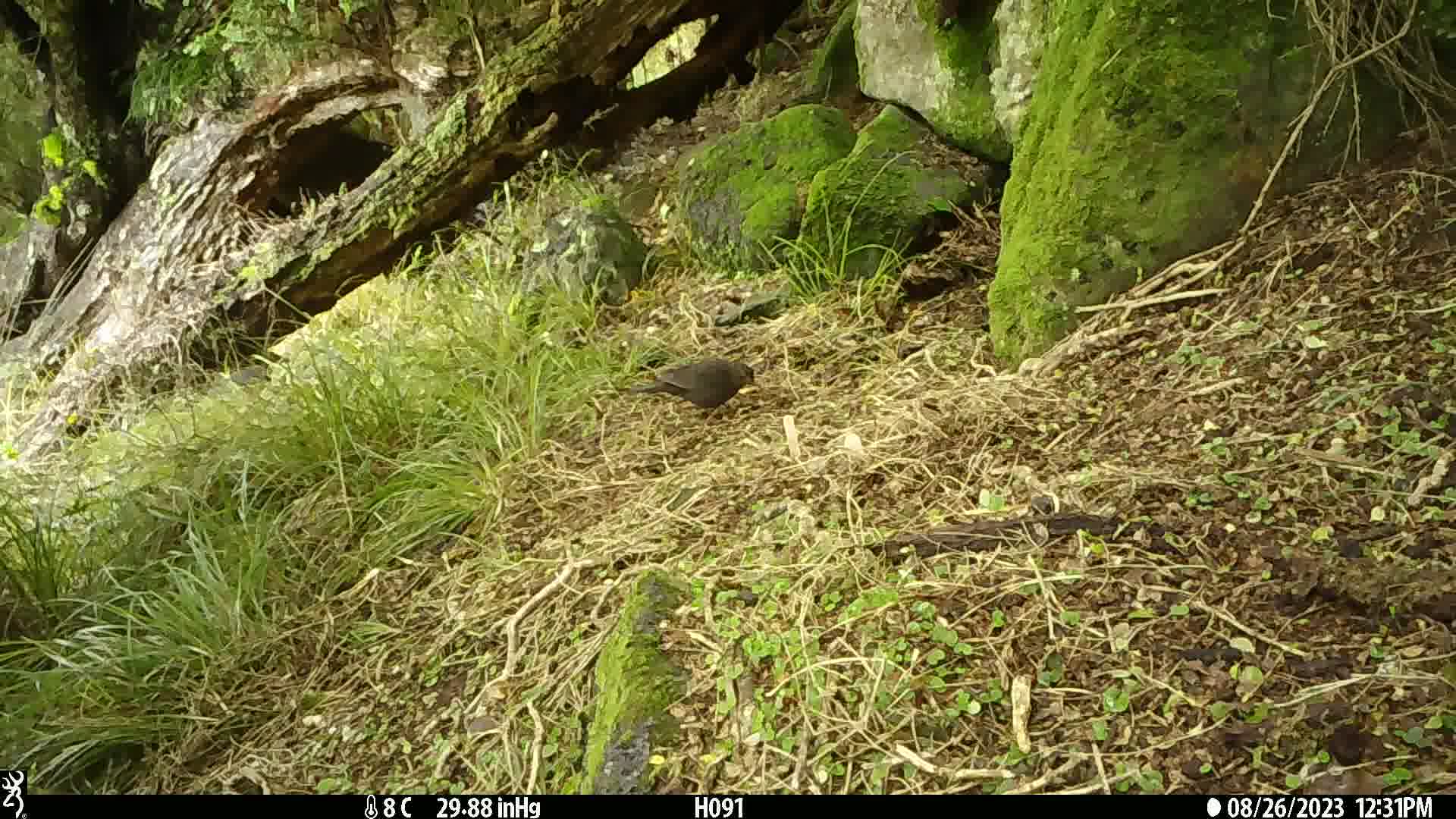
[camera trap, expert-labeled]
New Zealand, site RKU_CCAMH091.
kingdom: Animalia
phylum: Chordata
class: Aves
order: Passeriformes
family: Turdidae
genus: Turdus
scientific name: Turdus merula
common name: eurasian blackbird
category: blackbird